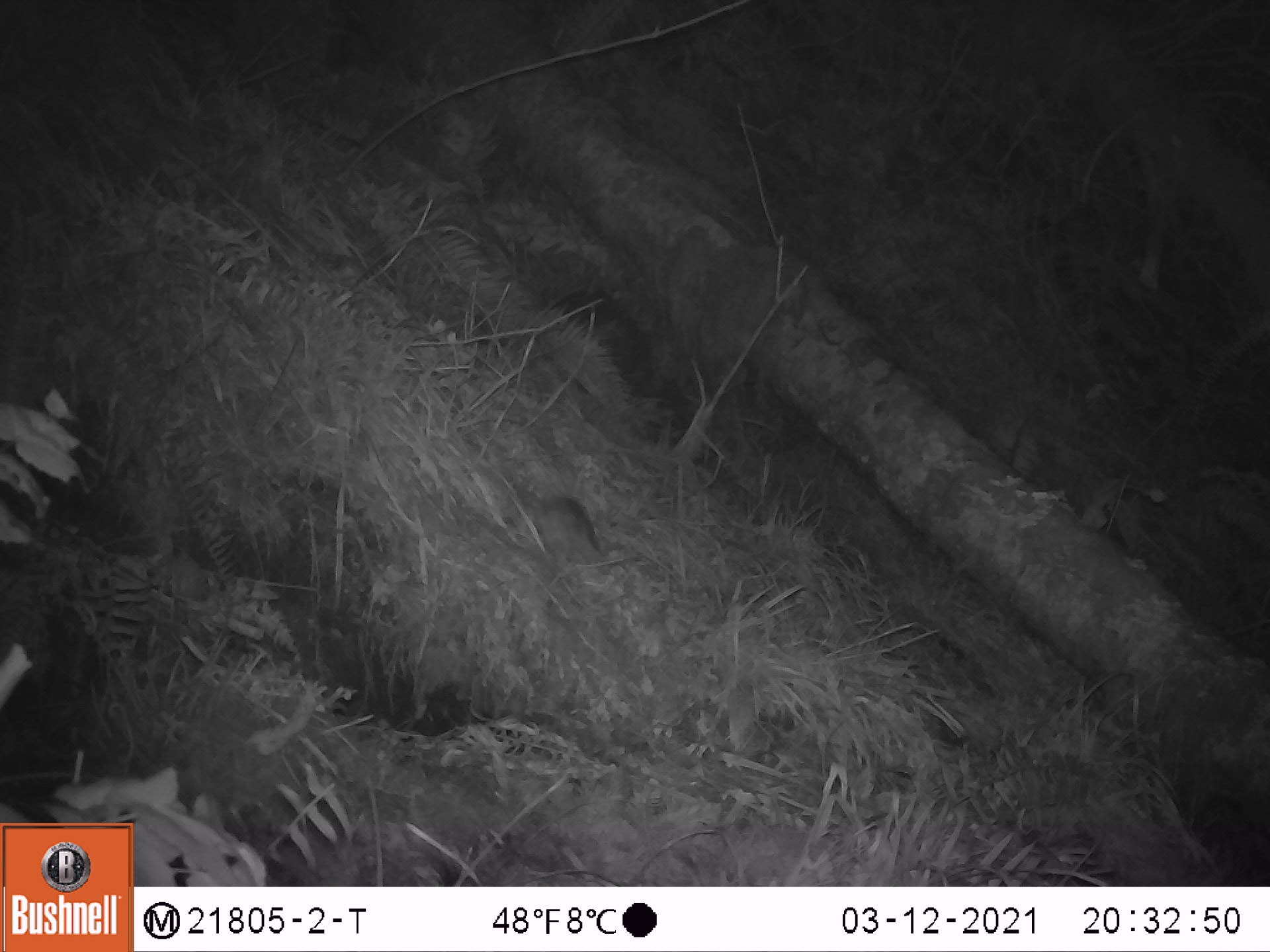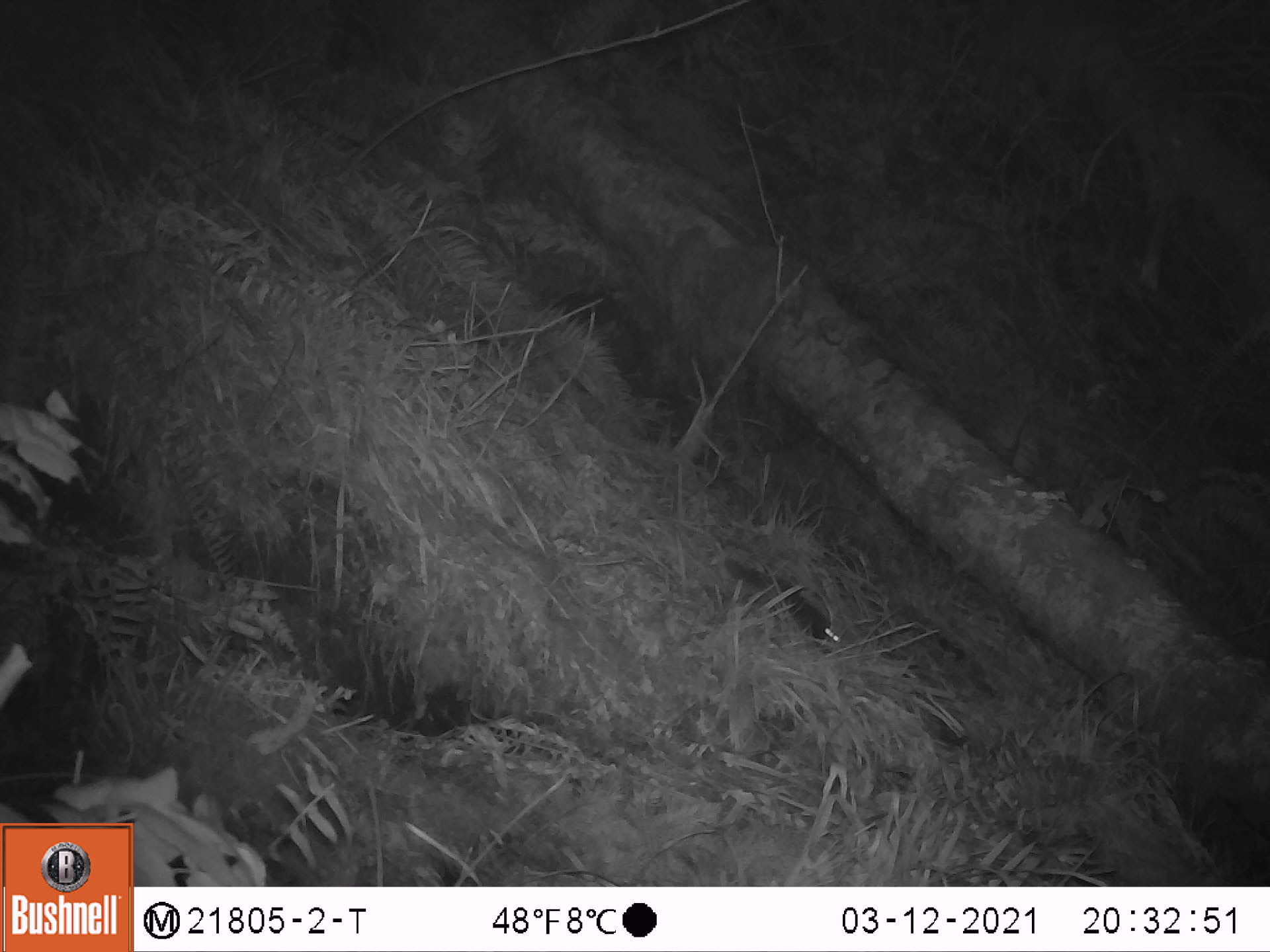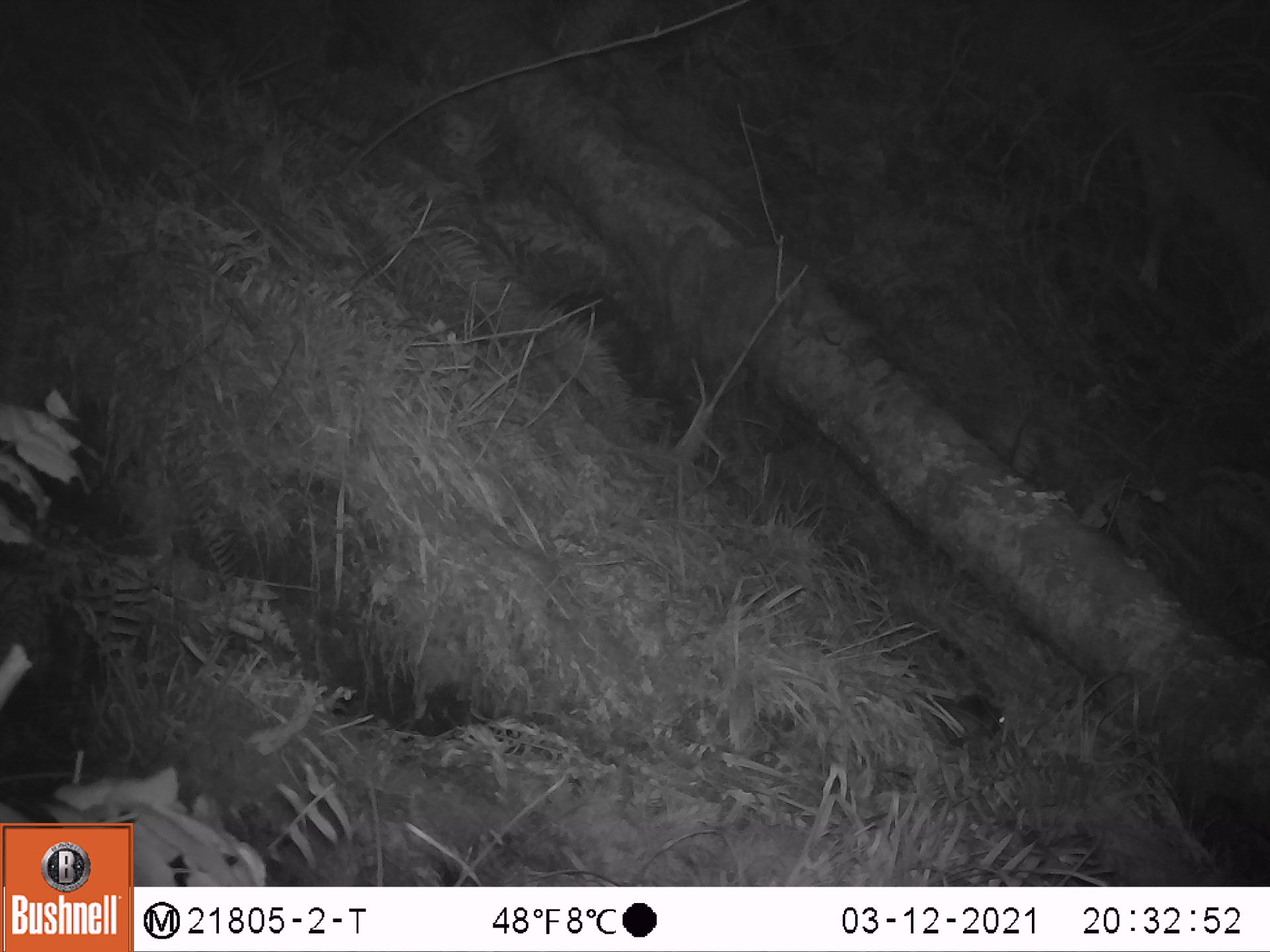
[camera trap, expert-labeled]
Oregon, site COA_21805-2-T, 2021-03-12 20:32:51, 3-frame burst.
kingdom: Animalia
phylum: Chordata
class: Mammalia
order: Rodentia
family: Sciuridae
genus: Glaucomys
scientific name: Glaucomys oregonensis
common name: humboldt's flying squirrel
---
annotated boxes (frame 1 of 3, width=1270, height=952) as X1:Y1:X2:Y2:
humboldt's flying squirrel: 507:464:612:569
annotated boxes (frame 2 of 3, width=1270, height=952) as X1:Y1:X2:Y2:
humboldt's flying squirrel: 721:555:841:656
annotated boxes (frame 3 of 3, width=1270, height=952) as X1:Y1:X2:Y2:
humboldt's flying squirrel: 906:665:1021:758